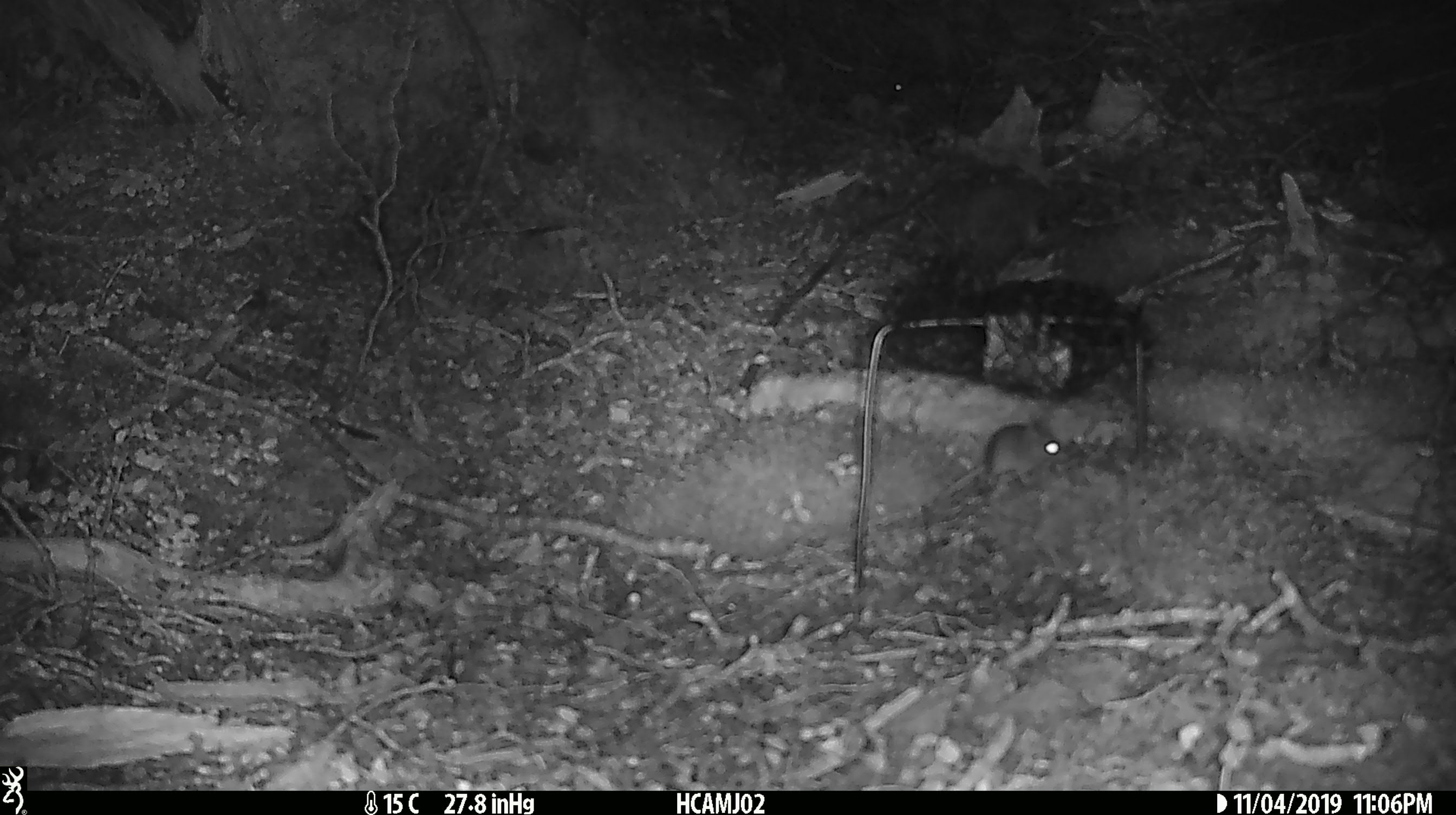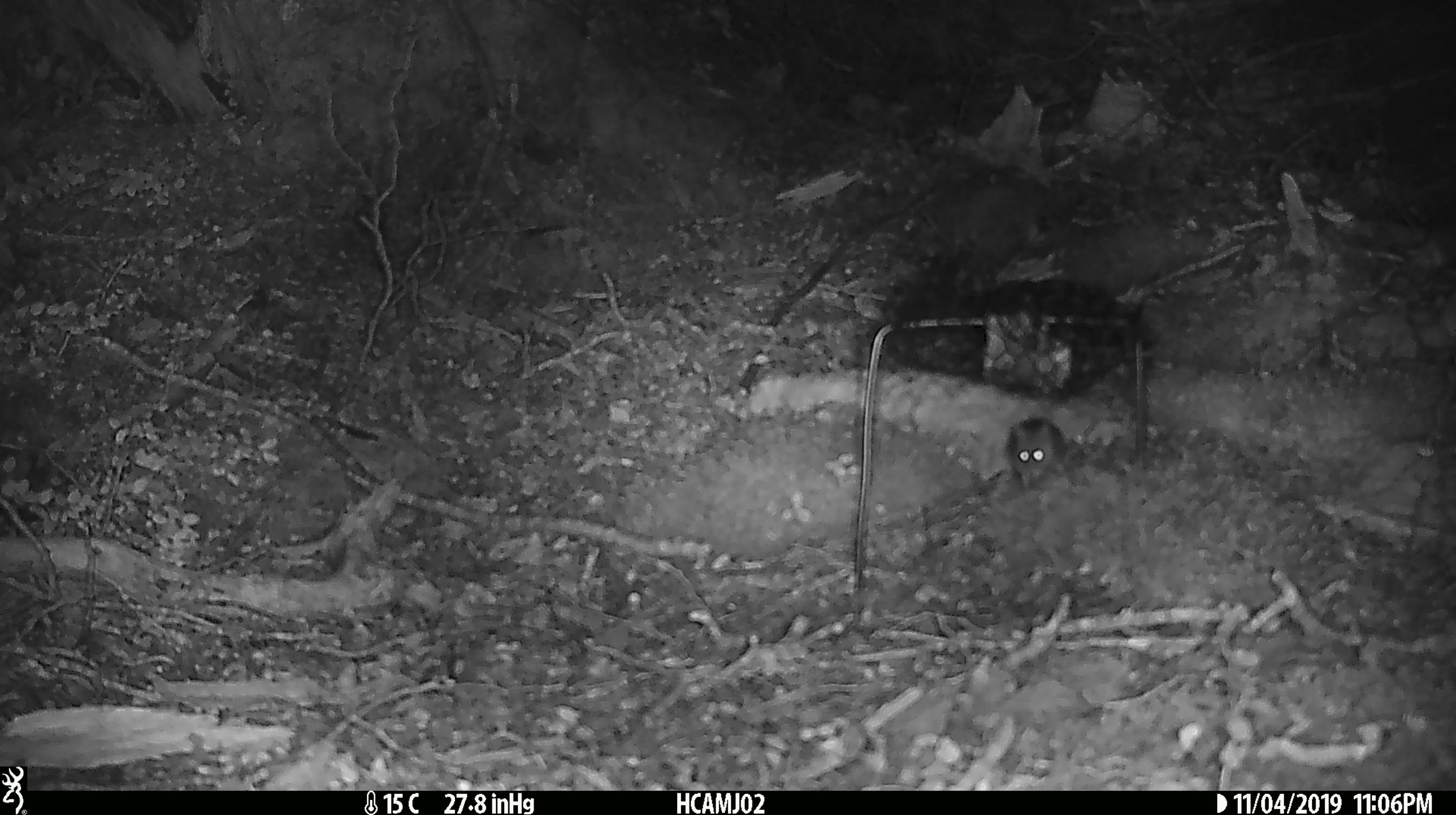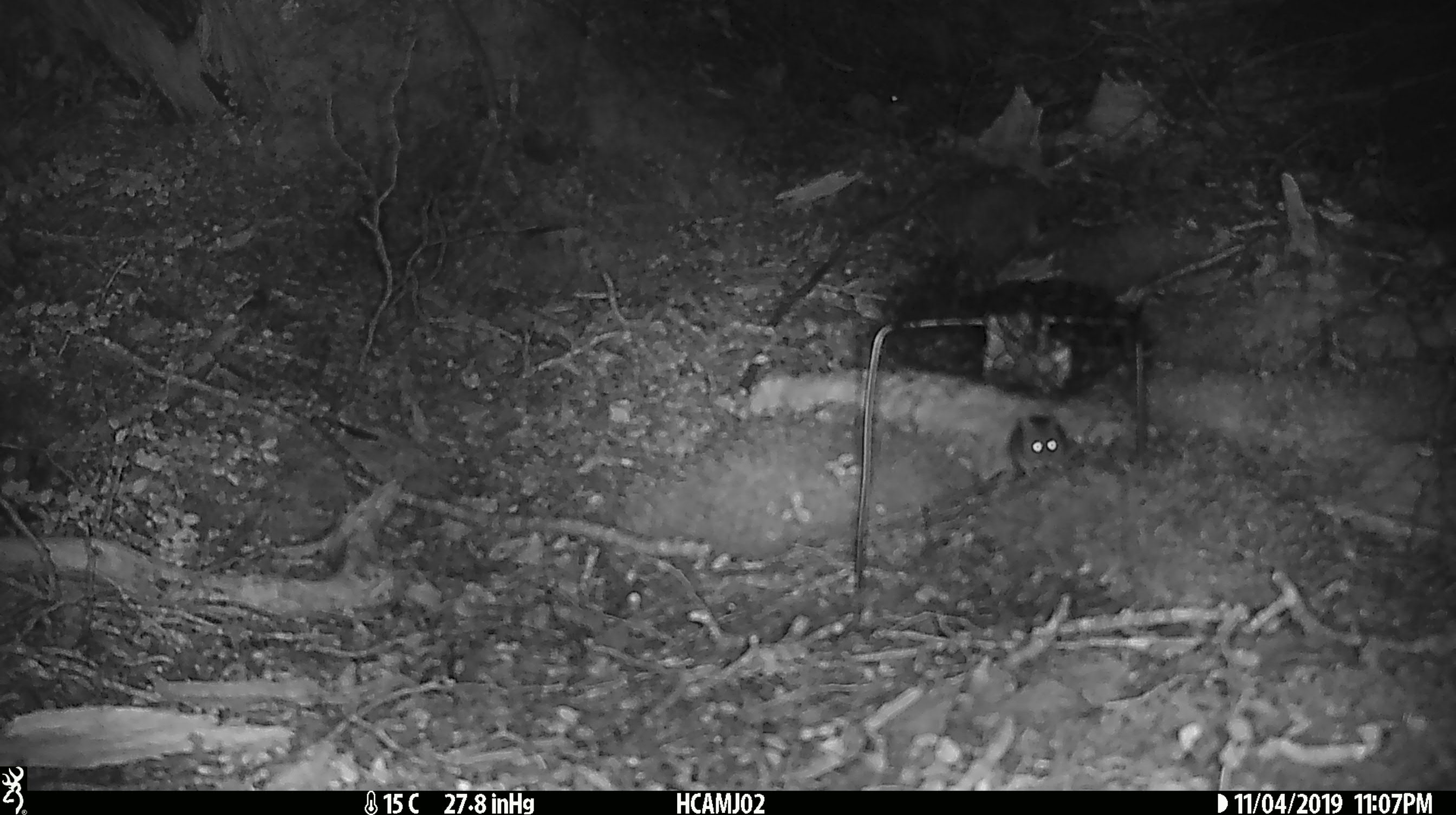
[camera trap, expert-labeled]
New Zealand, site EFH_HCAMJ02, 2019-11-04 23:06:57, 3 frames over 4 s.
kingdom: Animalia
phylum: Chordata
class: Mammalia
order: Rodentia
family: Muridae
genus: Mus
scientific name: Mus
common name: mouse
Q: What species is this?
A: Mouse (Mus).